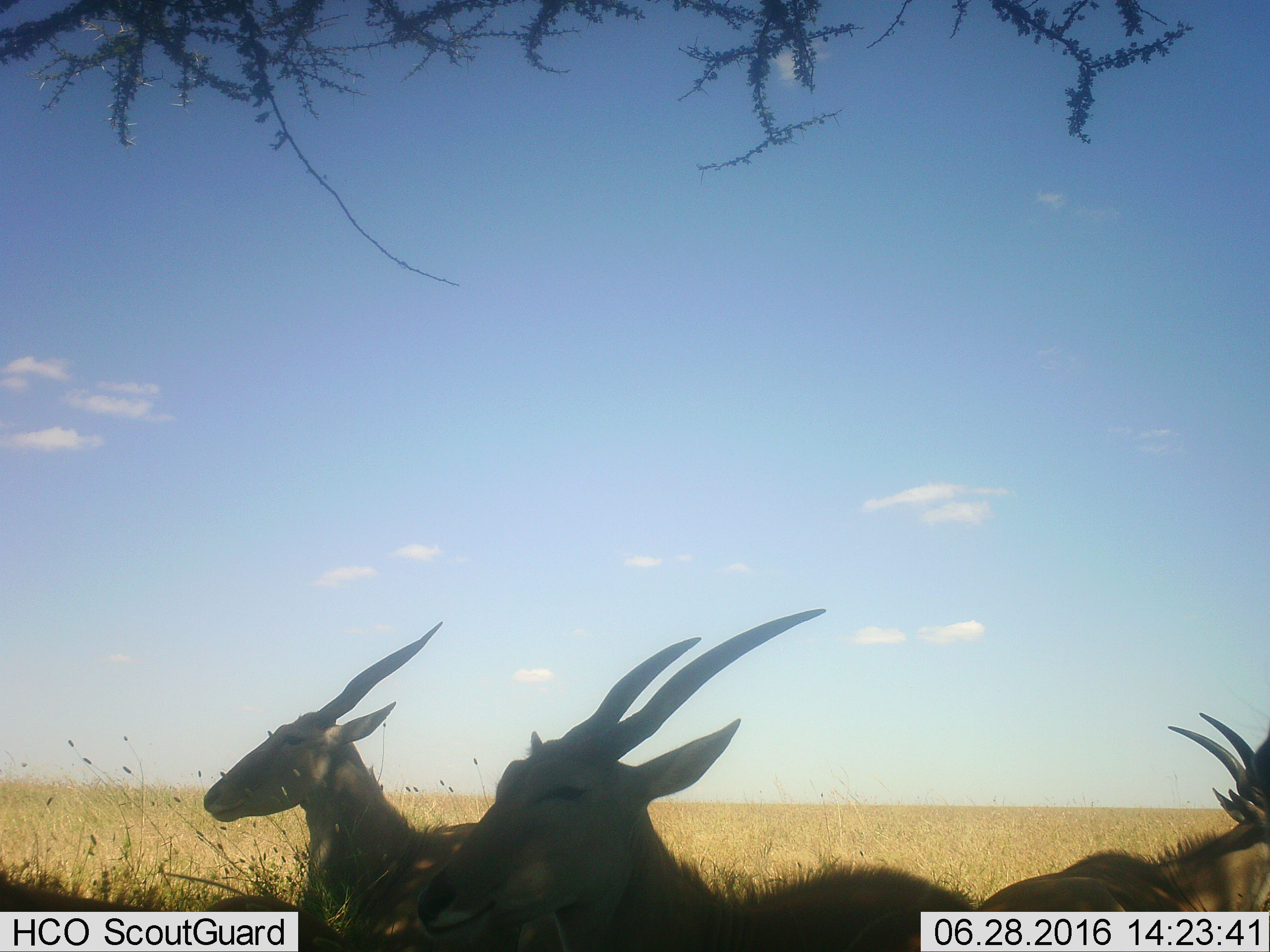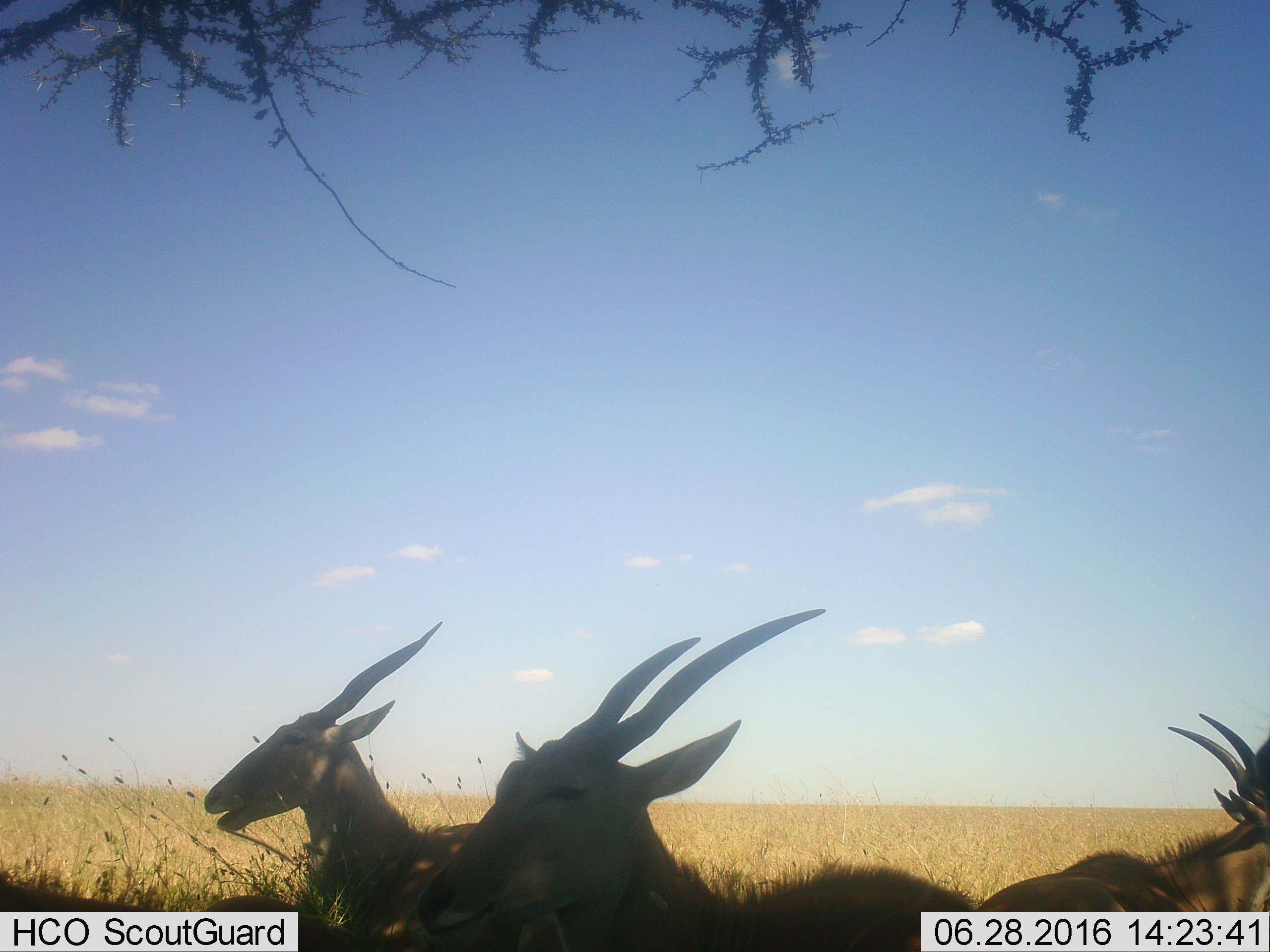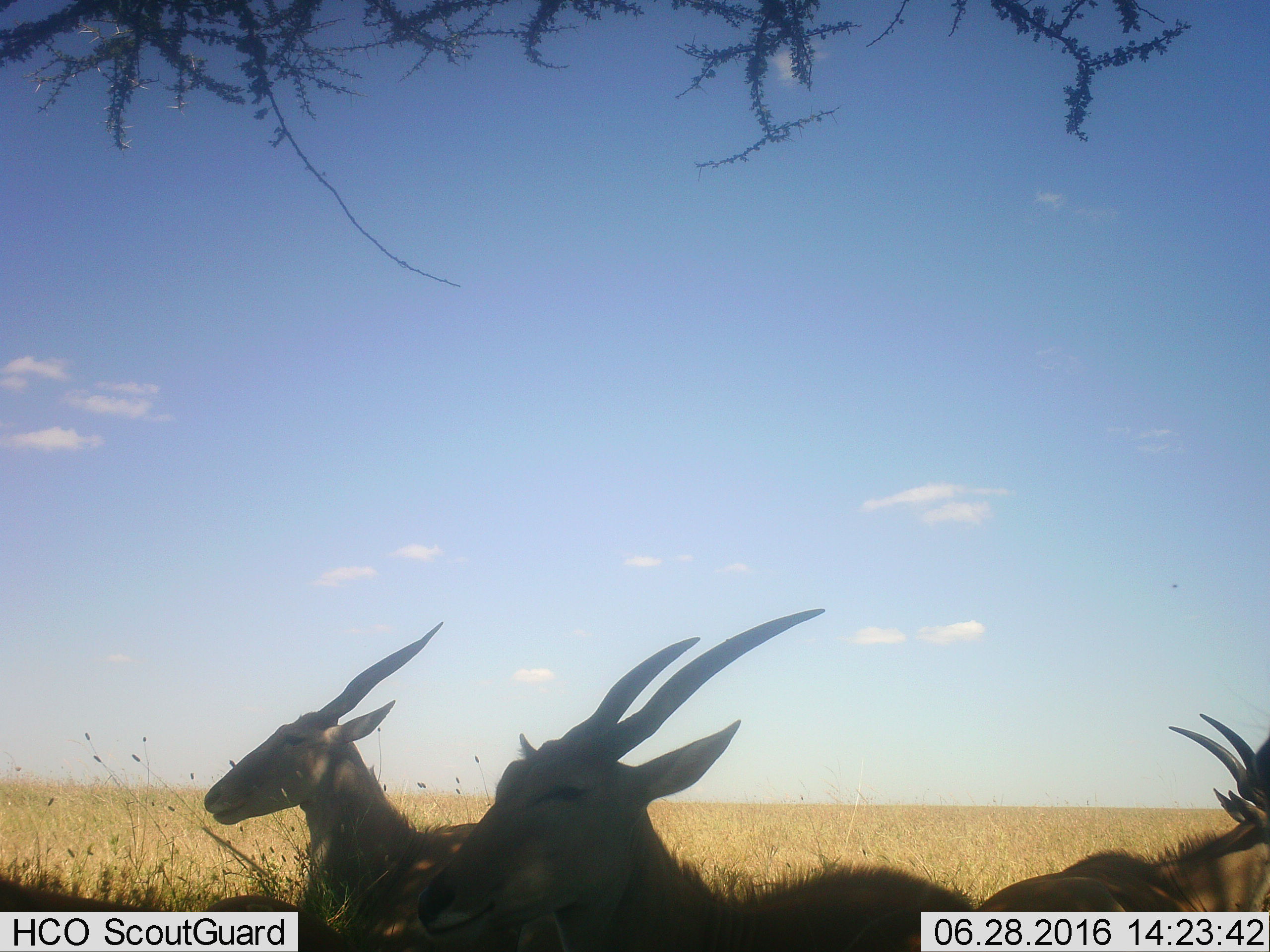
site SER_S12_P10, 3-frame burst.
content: unidentified animal